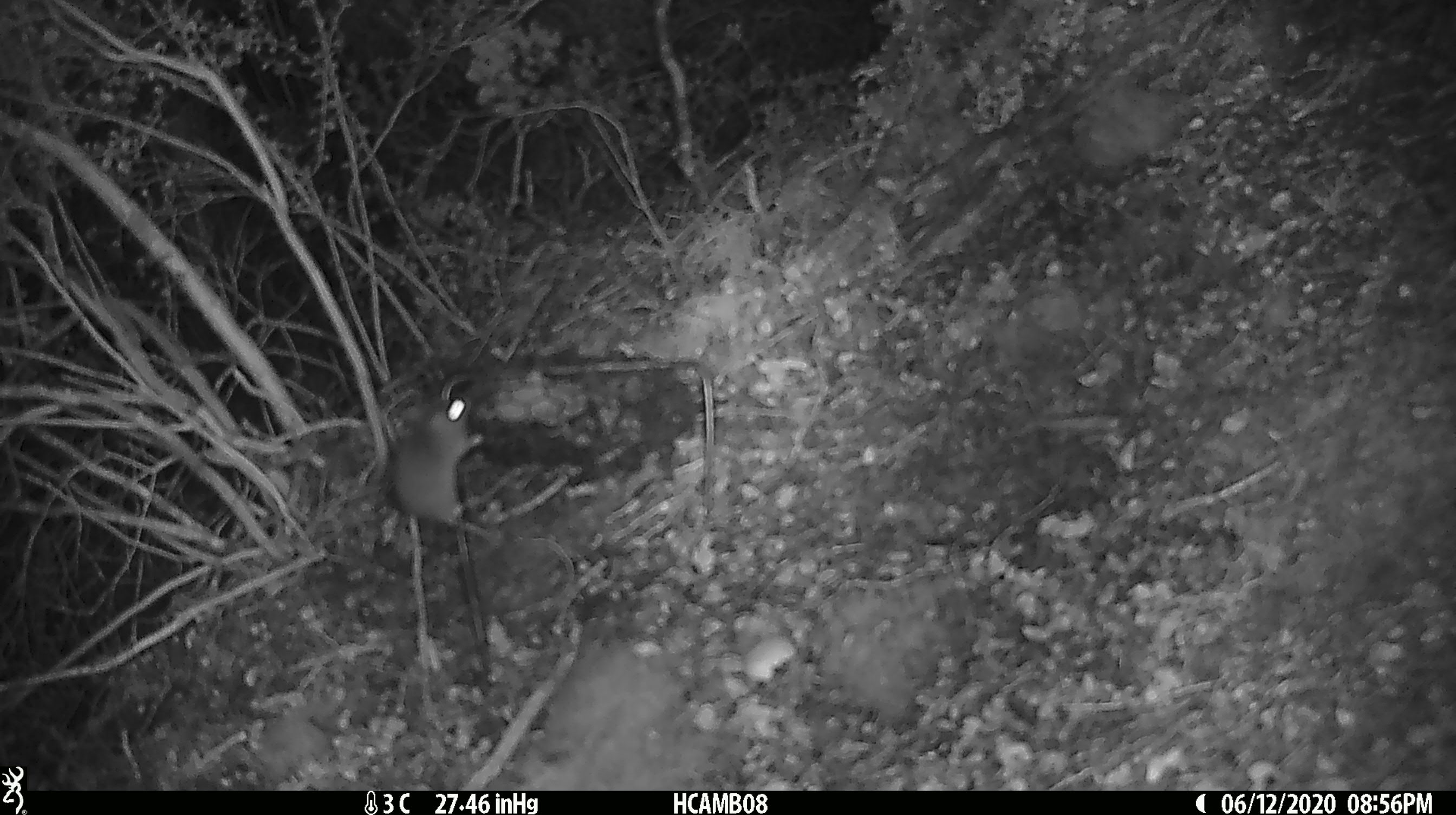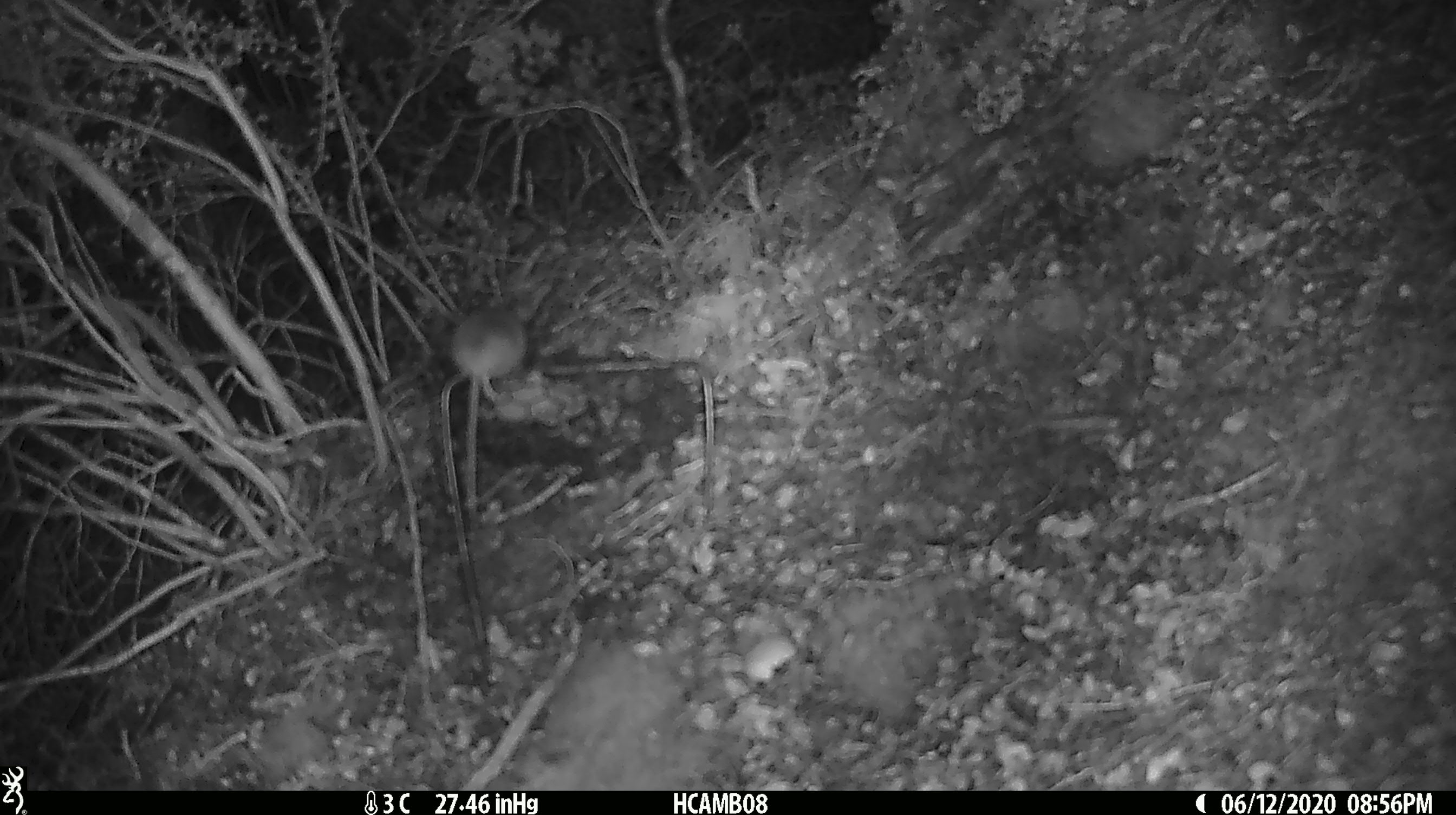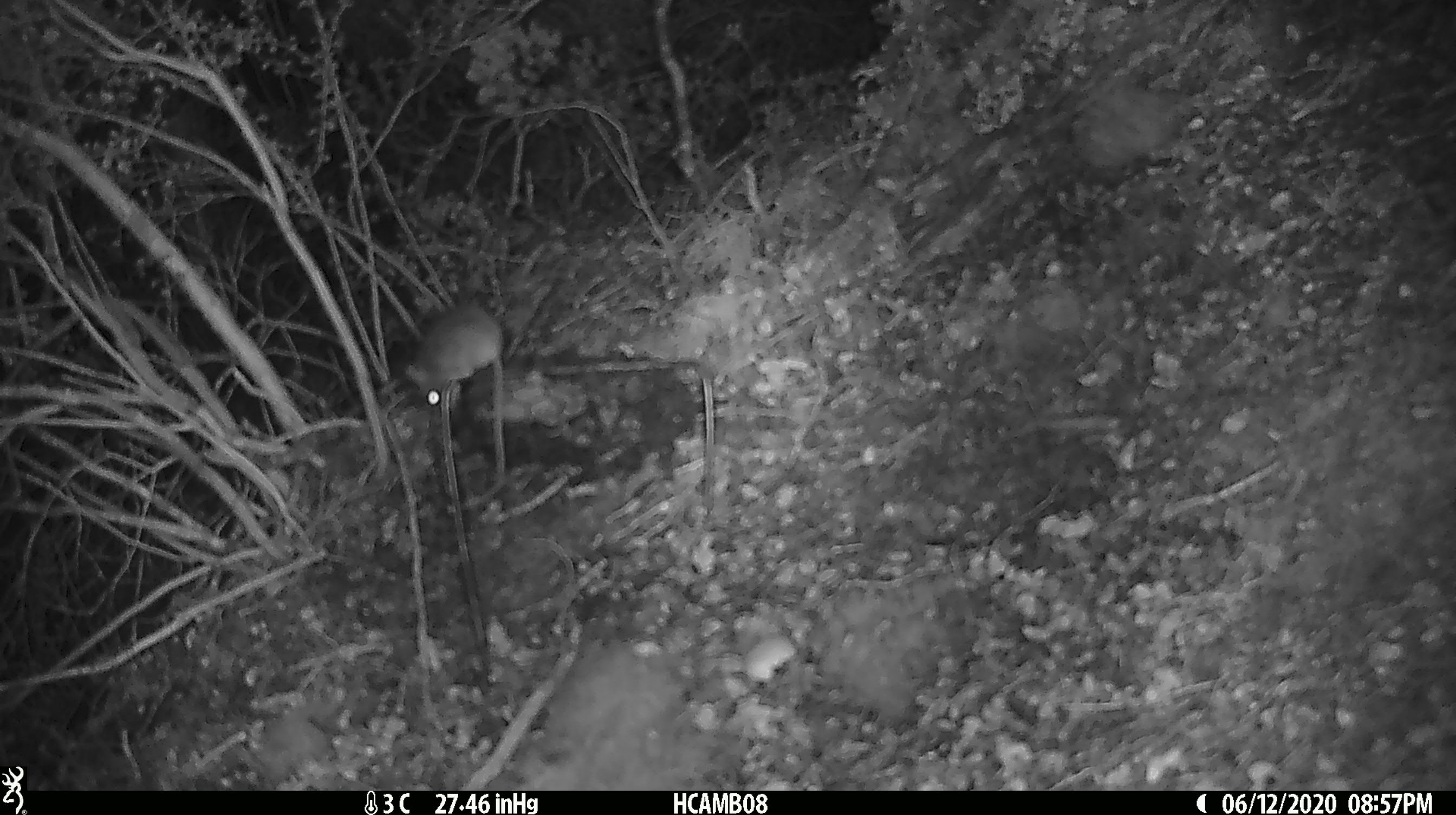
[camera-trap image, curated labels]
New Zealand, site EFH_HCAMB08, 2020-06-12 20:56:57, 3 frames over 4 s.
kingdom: Animalia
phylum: Chordata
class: Mammalia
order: Rodentia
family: Muridae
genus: Mus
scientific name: Mus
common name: mouse